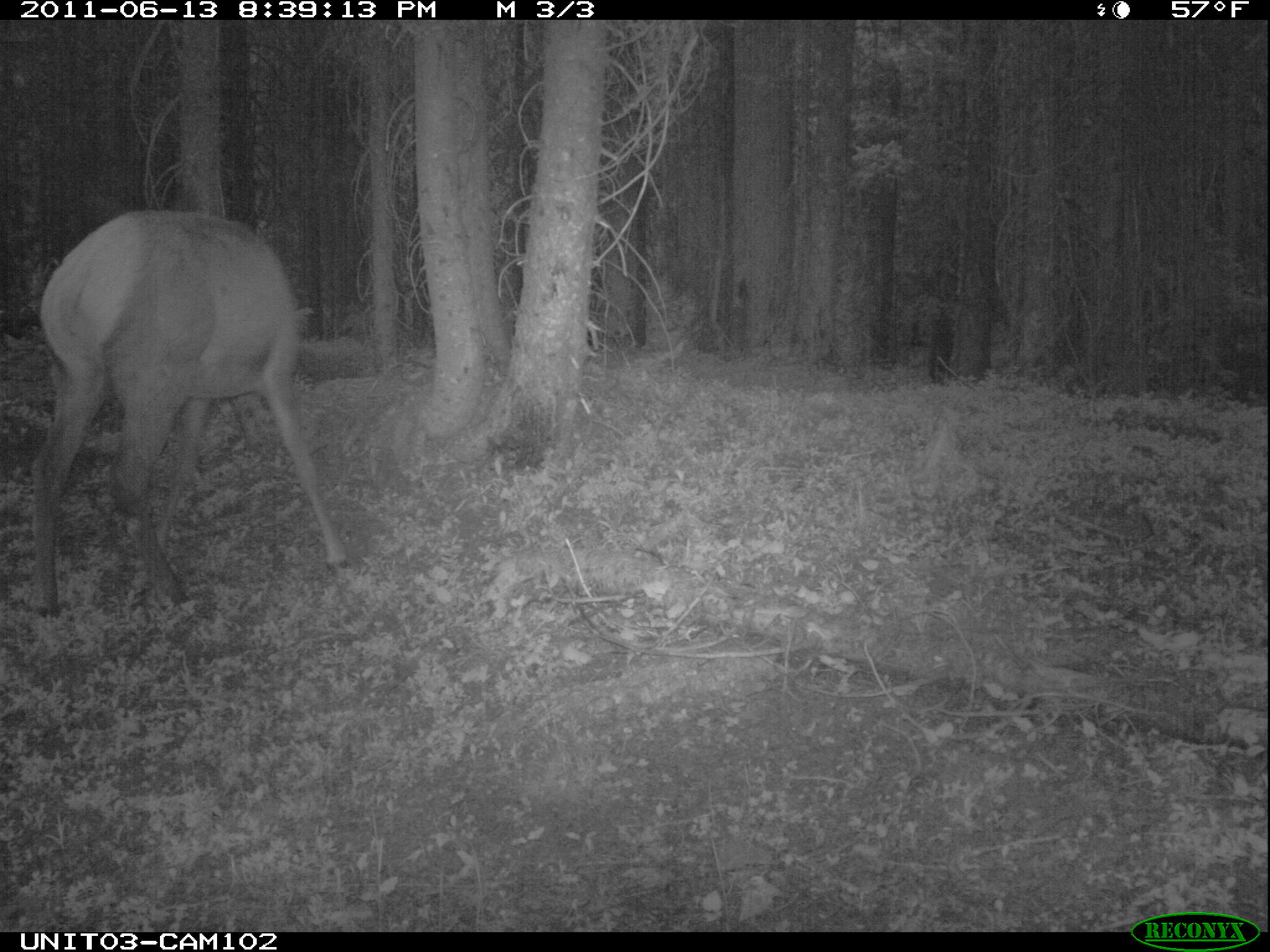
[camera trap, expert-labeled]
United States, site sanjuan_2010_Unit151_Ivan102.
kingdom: Animalia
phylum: Chordata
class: Mammalia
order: Artiodactyla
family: Cervidae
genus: Cervus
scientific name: Cervus elaphus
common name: red deer